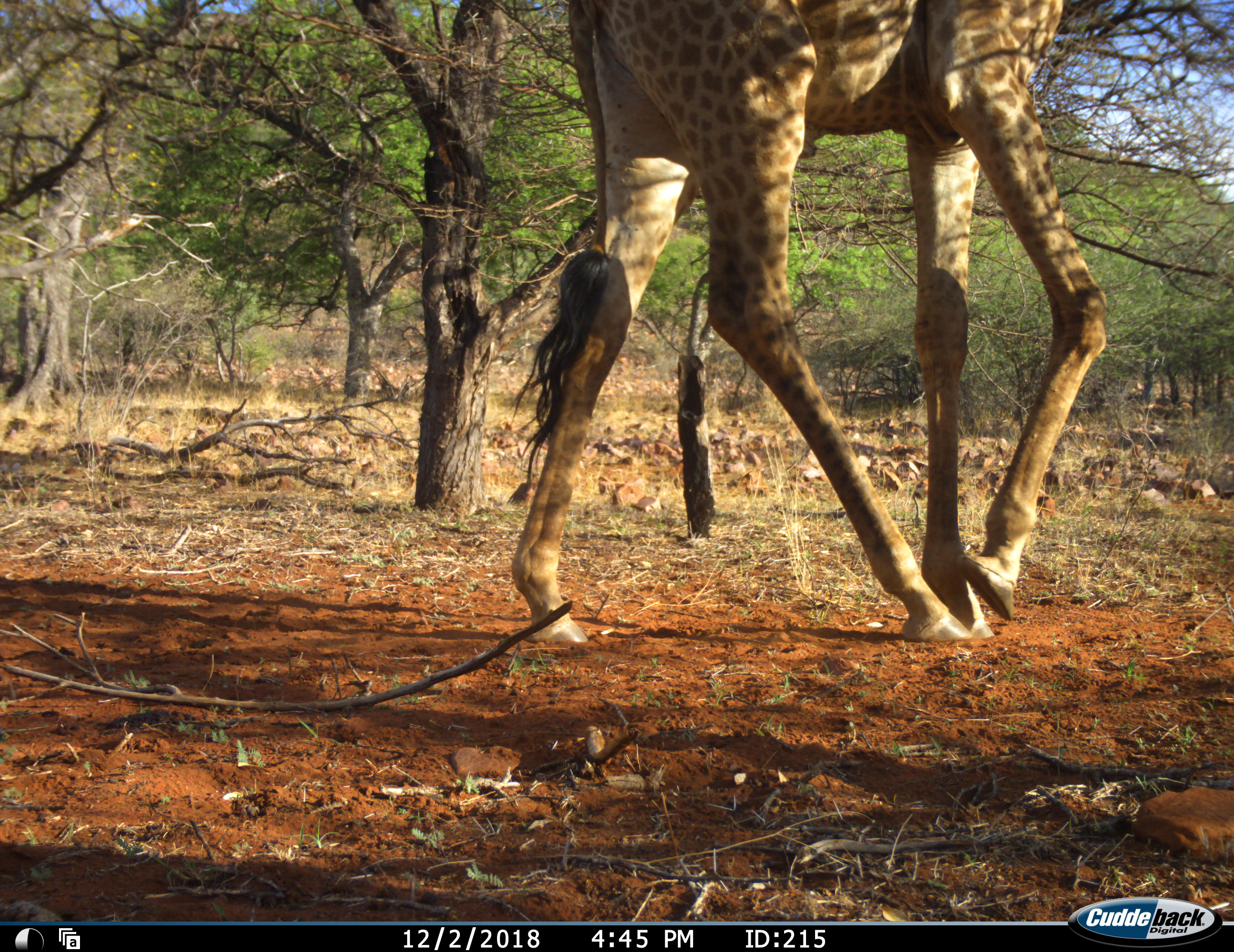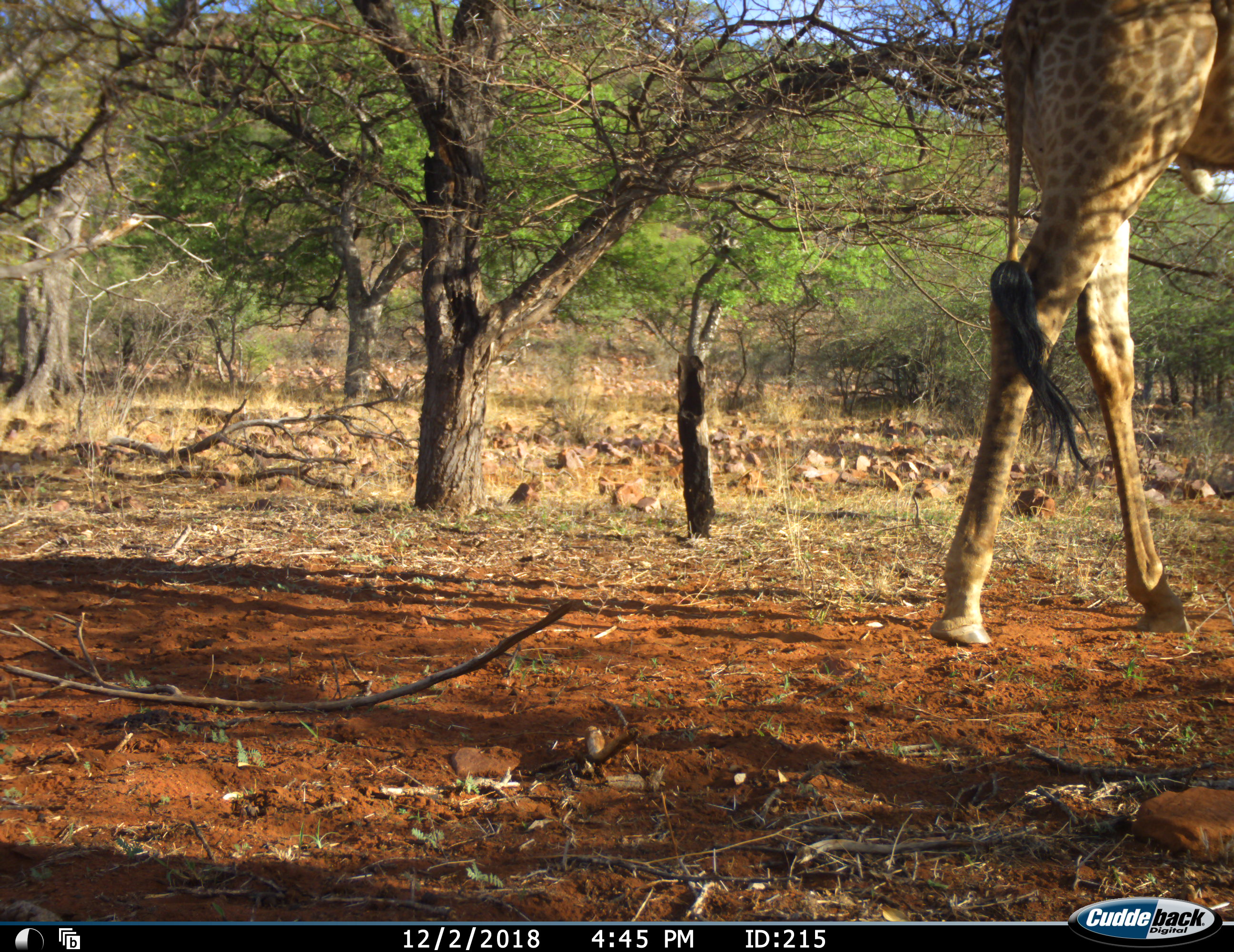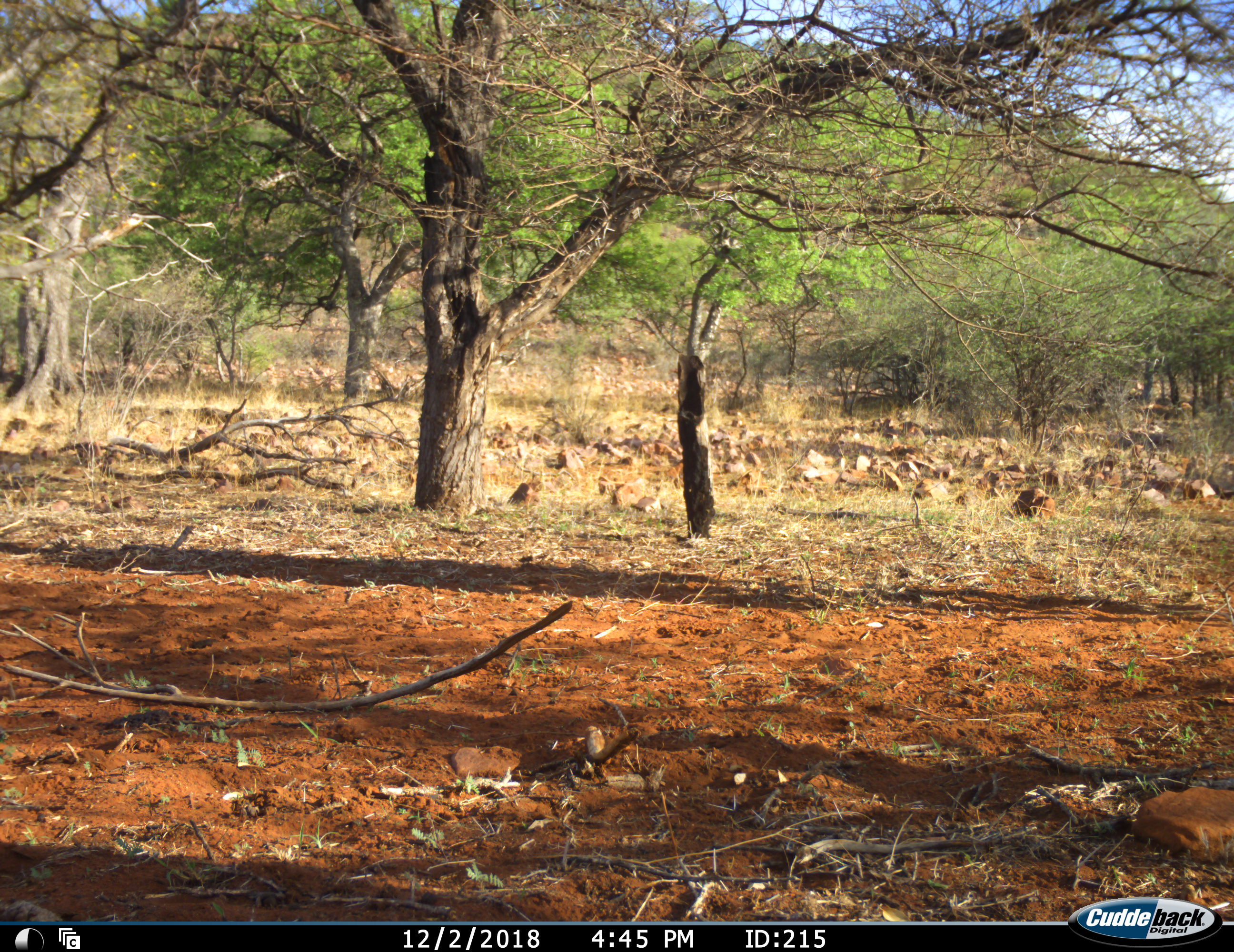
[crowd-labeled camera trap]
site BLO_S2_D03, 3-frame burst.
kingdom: Animalia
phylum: Chordata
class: Mammalia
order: Artiodactyla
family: Giraffidae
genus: Giraffa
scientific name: Giraffa camelopardalis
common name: giraffe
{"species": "giraffe (Giraffa camelopardalis)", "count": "1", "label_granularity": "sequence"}